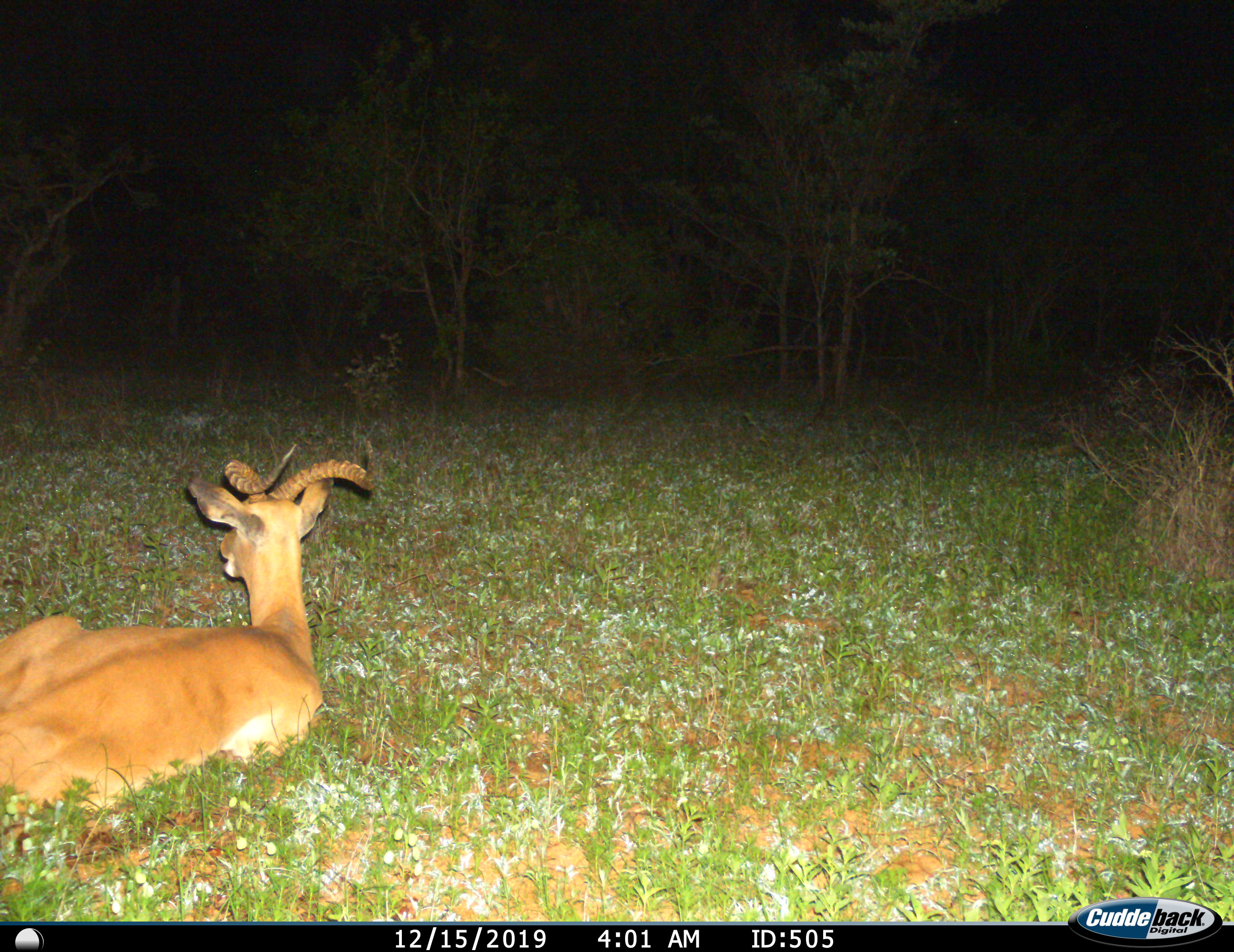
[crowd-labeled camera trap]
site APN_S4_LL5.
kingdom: Animalia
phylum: Chordata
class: Mammalia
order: Artiodactyla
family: Bovidae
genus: Aepyceros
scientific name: Aepyceros melampus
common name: impala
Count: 1.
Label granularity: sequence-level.